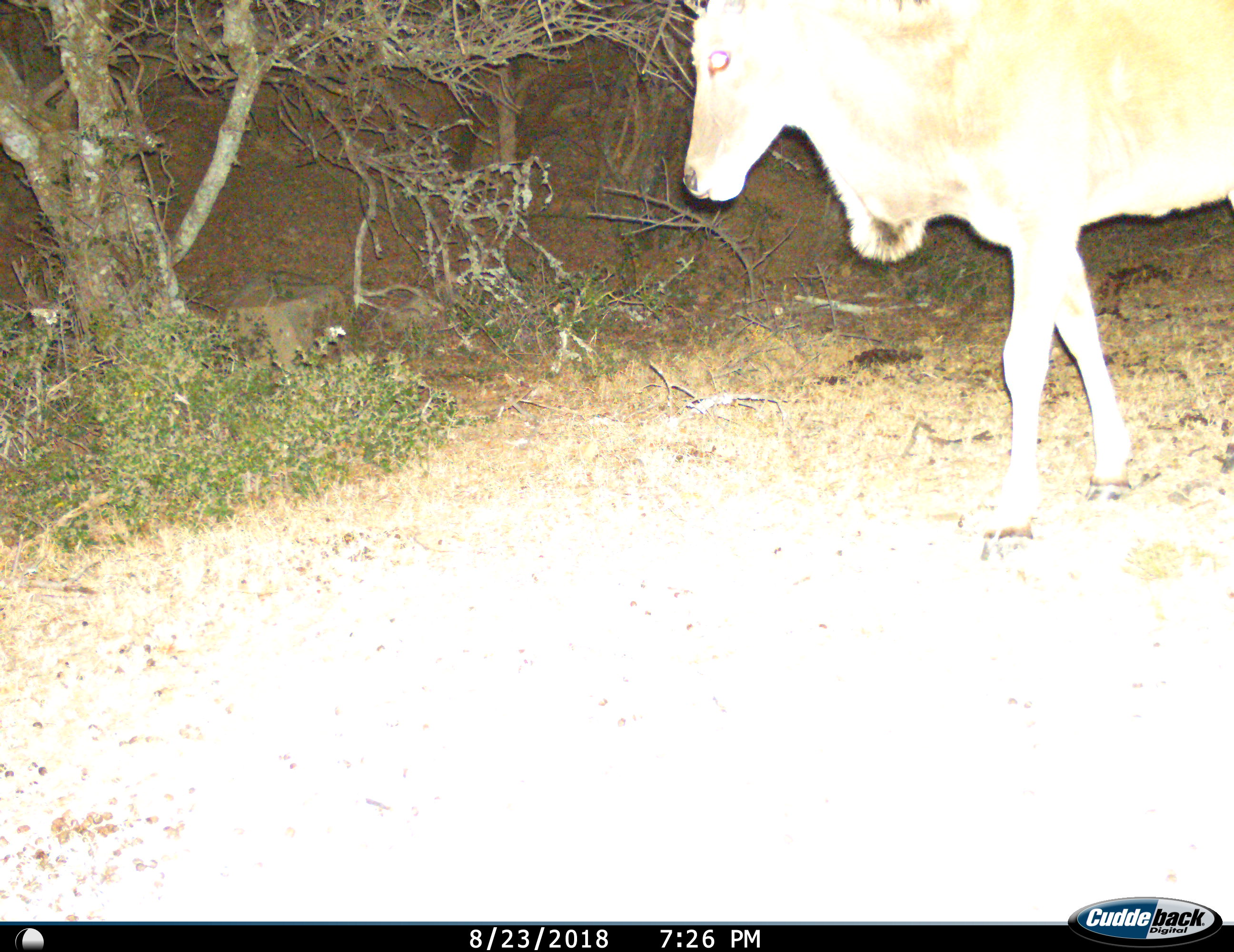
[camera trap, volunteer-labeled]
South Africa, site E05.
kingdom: Animalia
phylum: Chordata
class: Mammalia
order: Artiodactyla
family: Bovidae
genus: Tragelaphus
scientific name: Tragelaphus oryx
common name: eland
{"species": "eland (Tragelaphus oryx)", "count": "1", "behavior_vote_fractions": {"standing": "50%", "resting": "0%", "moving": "50%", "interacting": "0%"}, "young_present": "0%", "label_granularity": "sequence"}